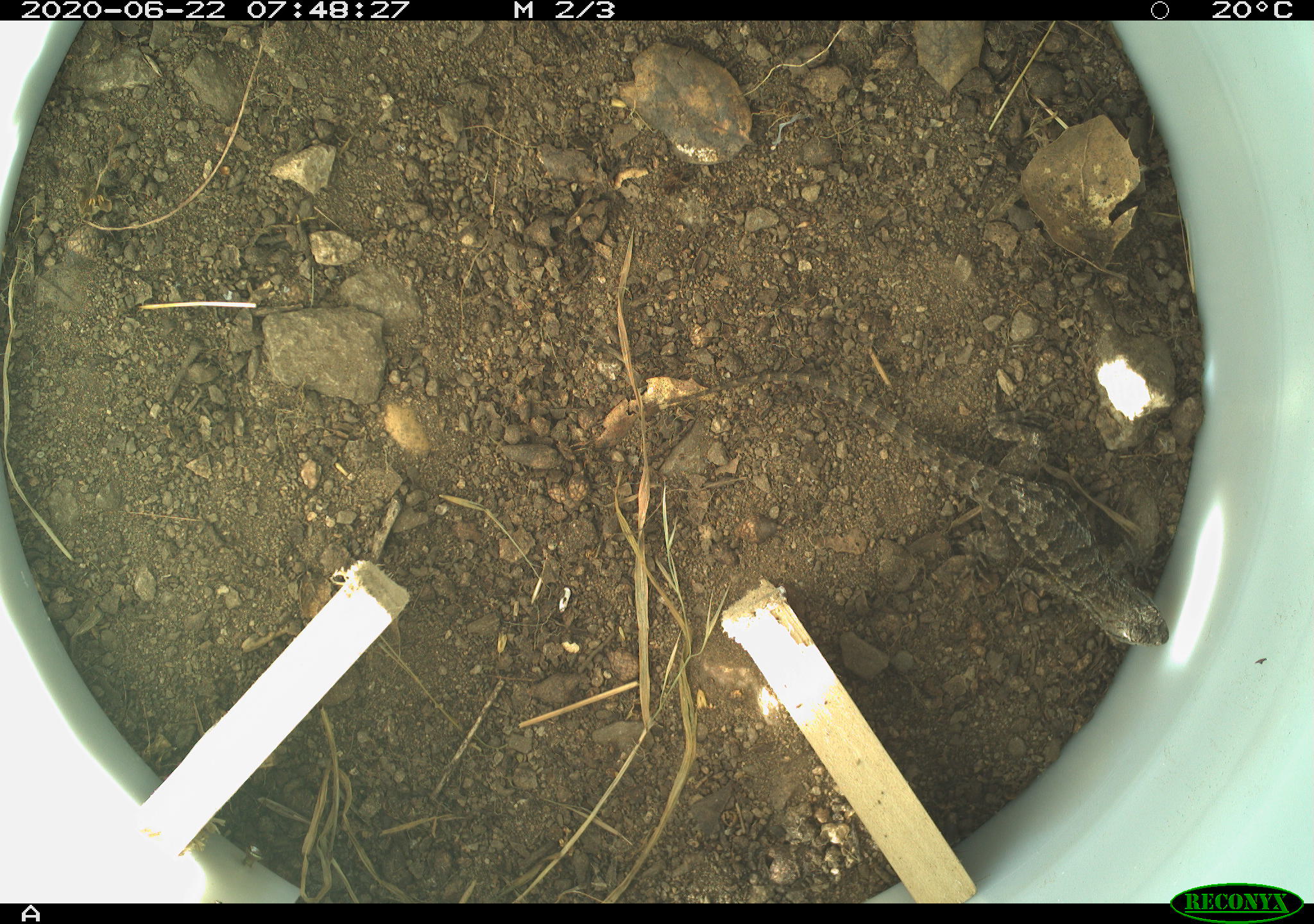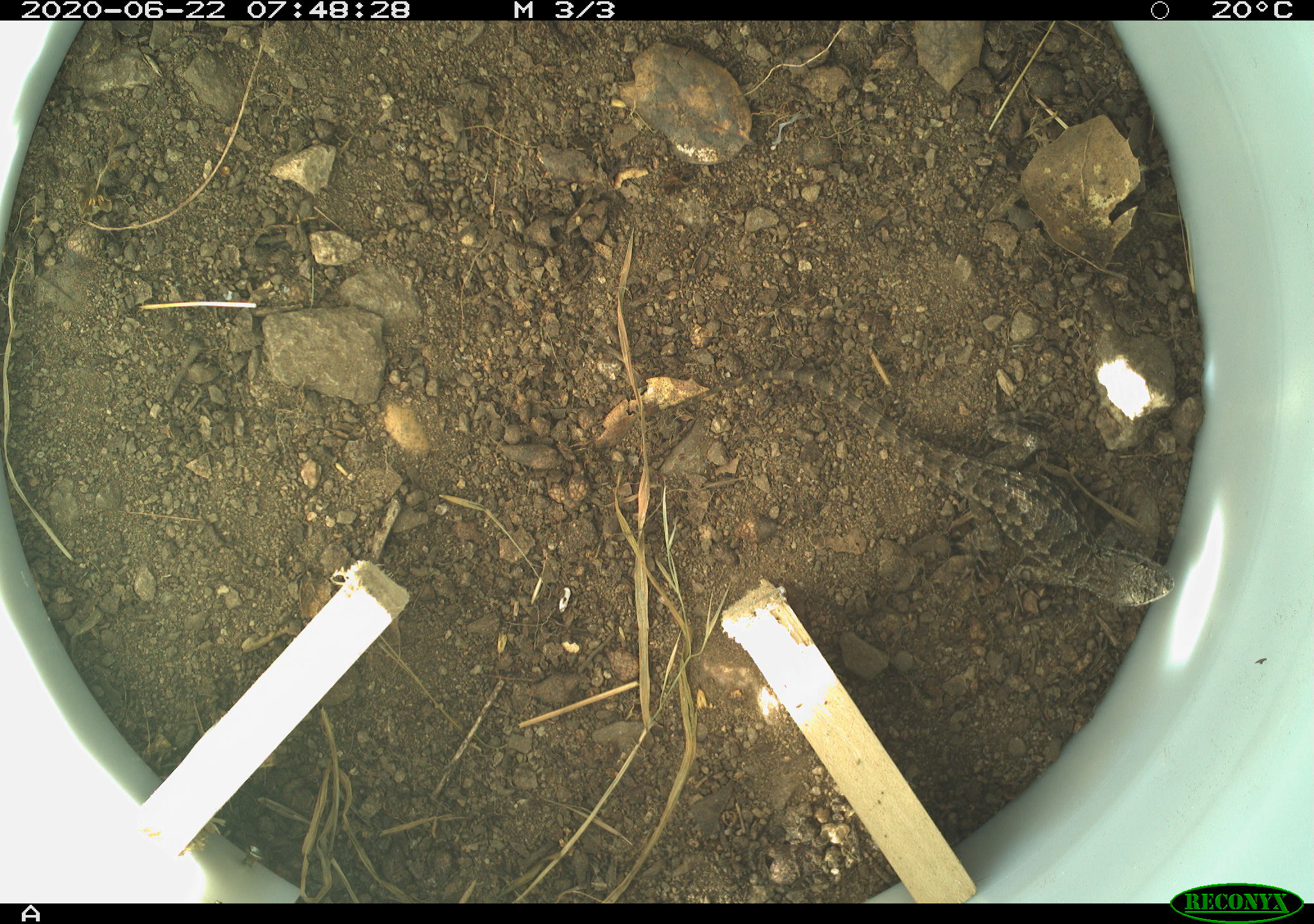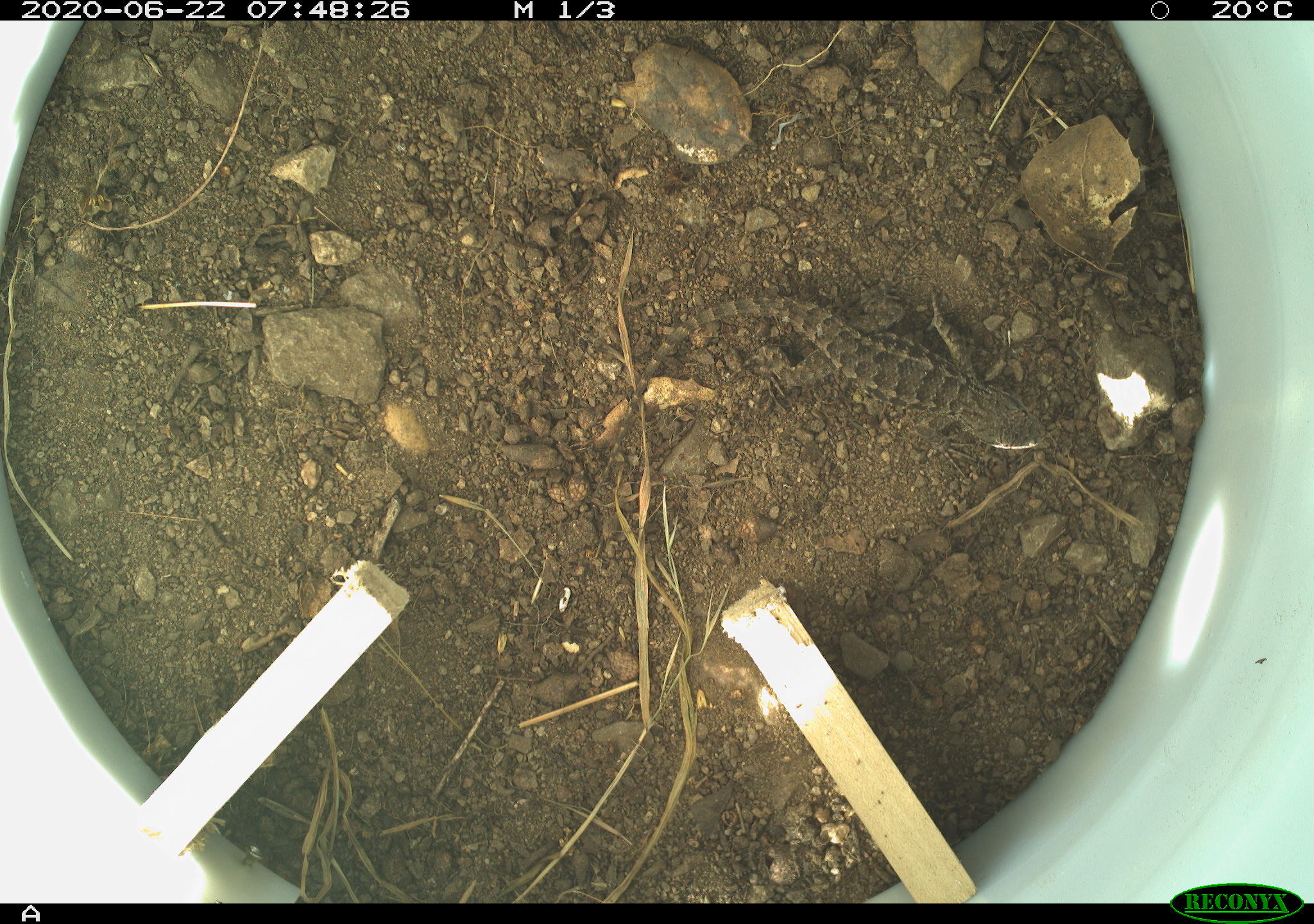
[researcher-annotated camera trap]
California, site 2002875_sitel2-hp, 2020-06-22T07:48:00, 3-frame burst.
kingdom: Animalia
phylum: Chordata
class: Reptilia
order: Squamata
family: Phrynosomatidae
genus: Sceloporus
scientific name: Sceloporus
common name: spiny lizards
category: sceloporus species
Sceloporus species (spiny lizards) (Sceloporus).